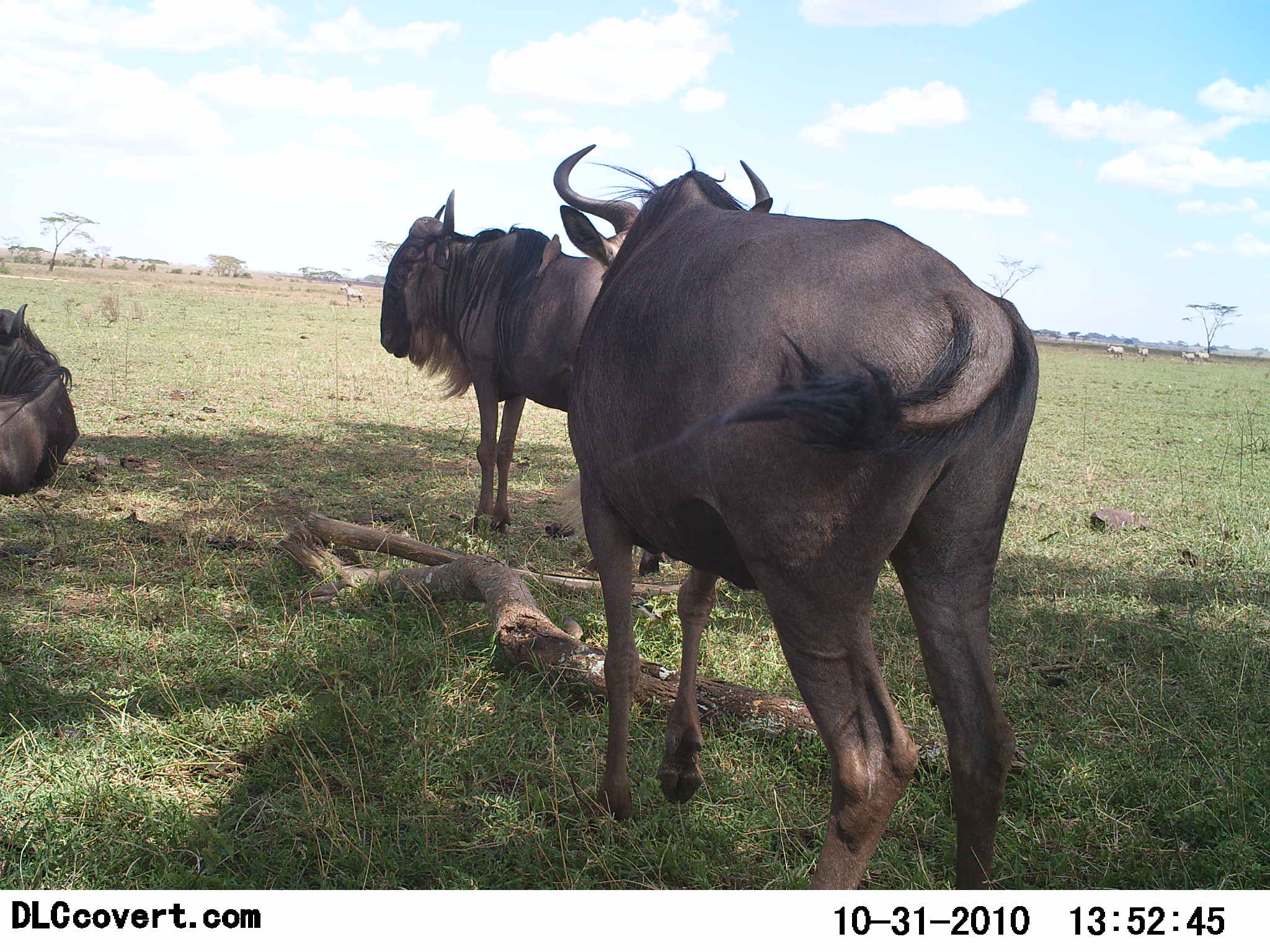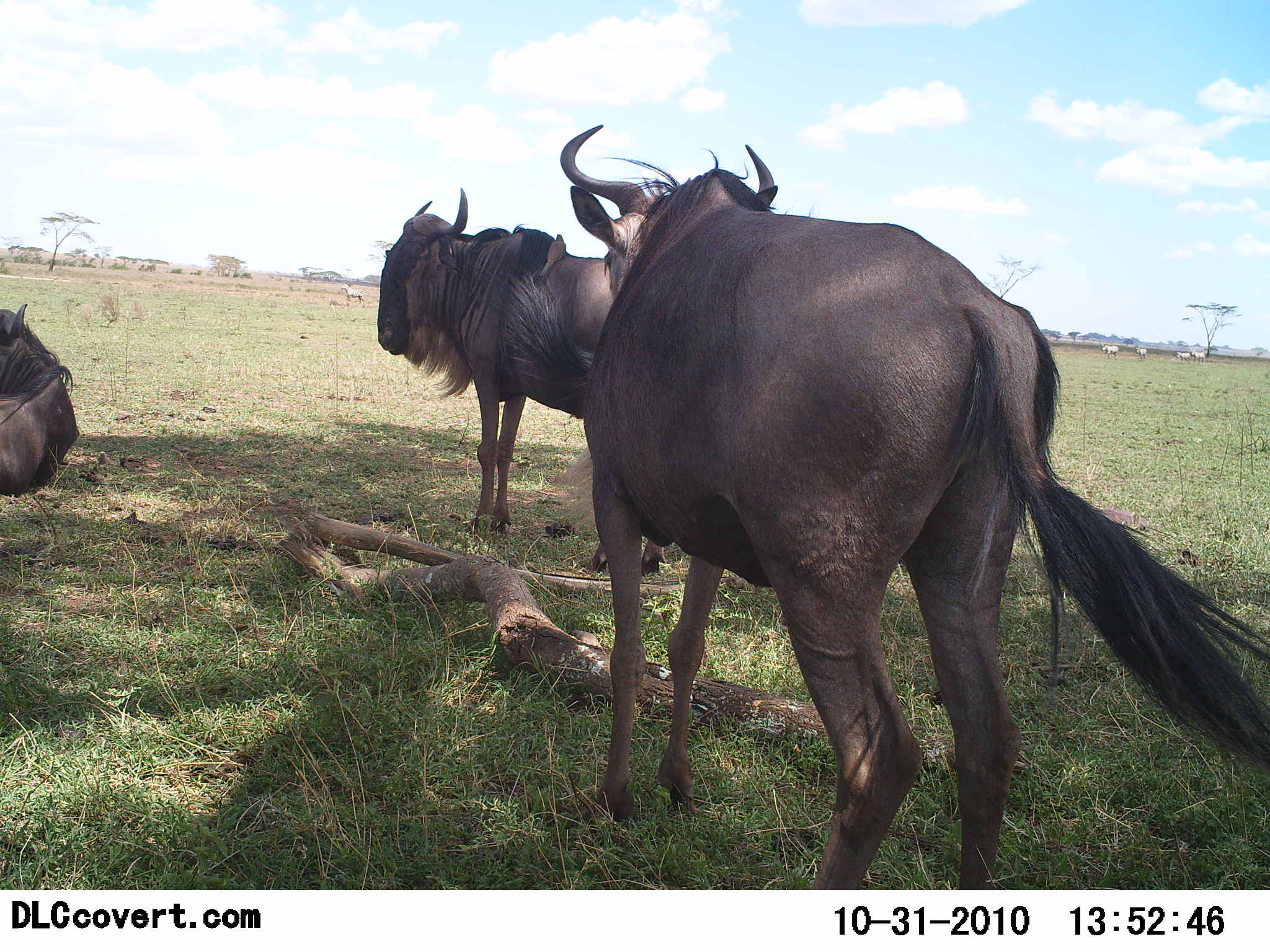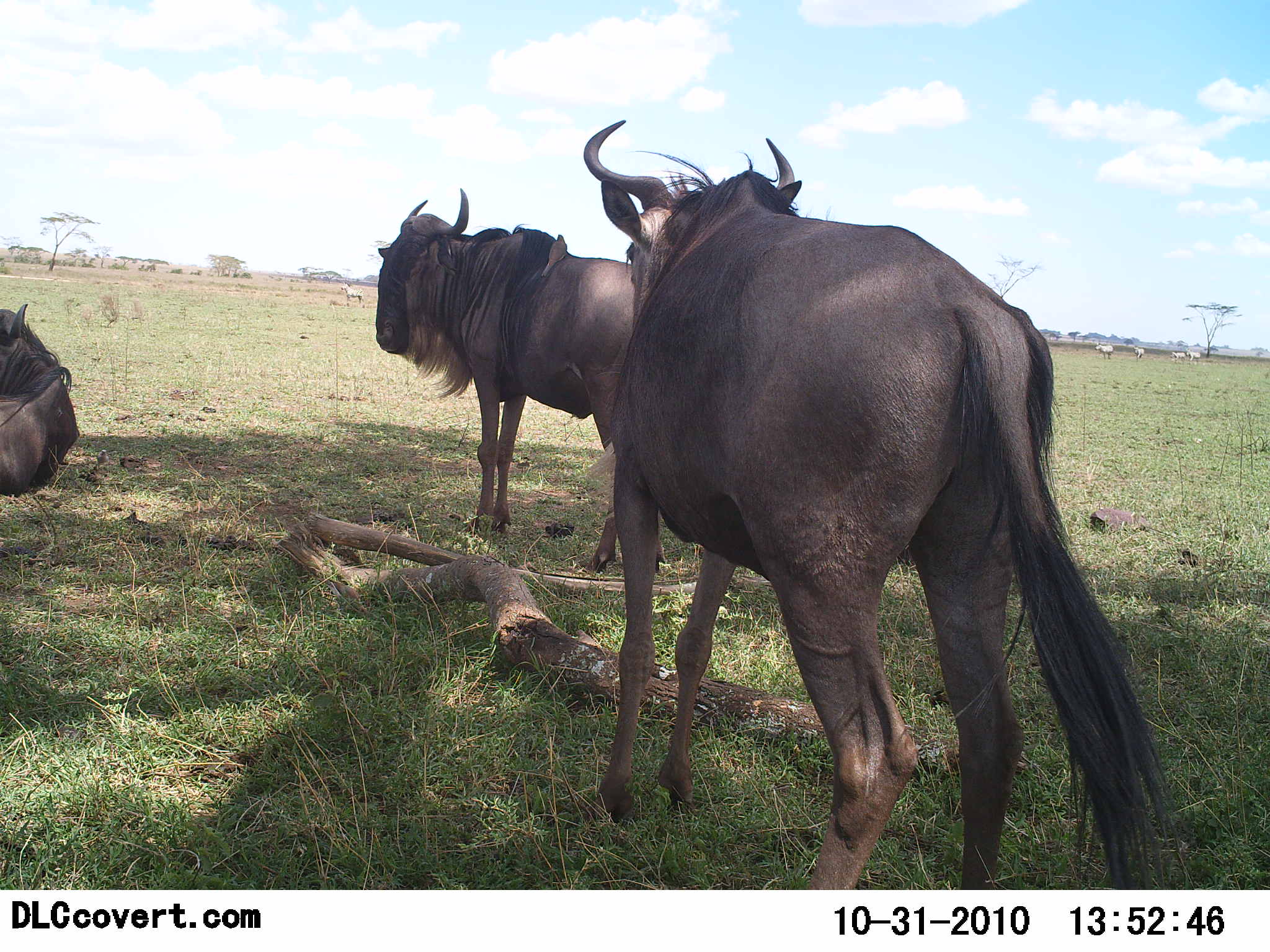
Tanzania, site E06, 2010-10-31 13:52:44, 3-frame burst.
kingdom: Animalia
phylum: Chordata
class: Mammalia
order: Artiodactyla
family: Bovidae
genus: Connochaetes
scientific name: Connochaetes taurinus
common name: blue wildebeest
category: wildebeest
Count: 3.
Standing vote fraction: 94%.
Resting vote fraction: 35%.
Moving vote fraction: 6%.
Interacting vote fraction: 0%.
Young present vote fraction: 0%.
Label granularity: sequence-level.